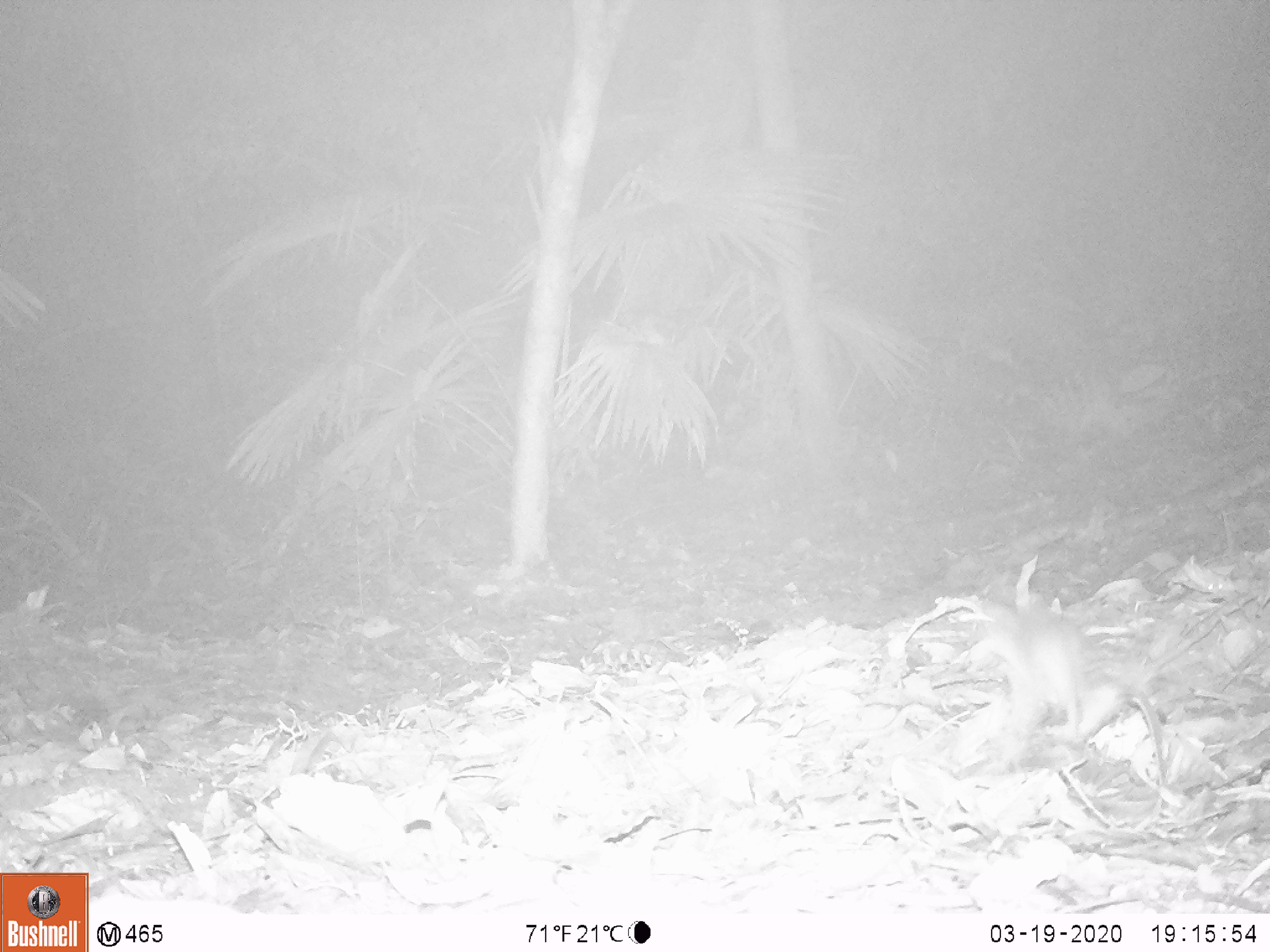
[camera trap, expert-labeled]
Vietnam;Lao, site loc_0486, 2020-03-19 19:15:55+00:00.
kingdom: Animalia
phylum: Chordata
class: Mammalia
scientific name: Mammalia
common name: mammal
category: unidentified small mammal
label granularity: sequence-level